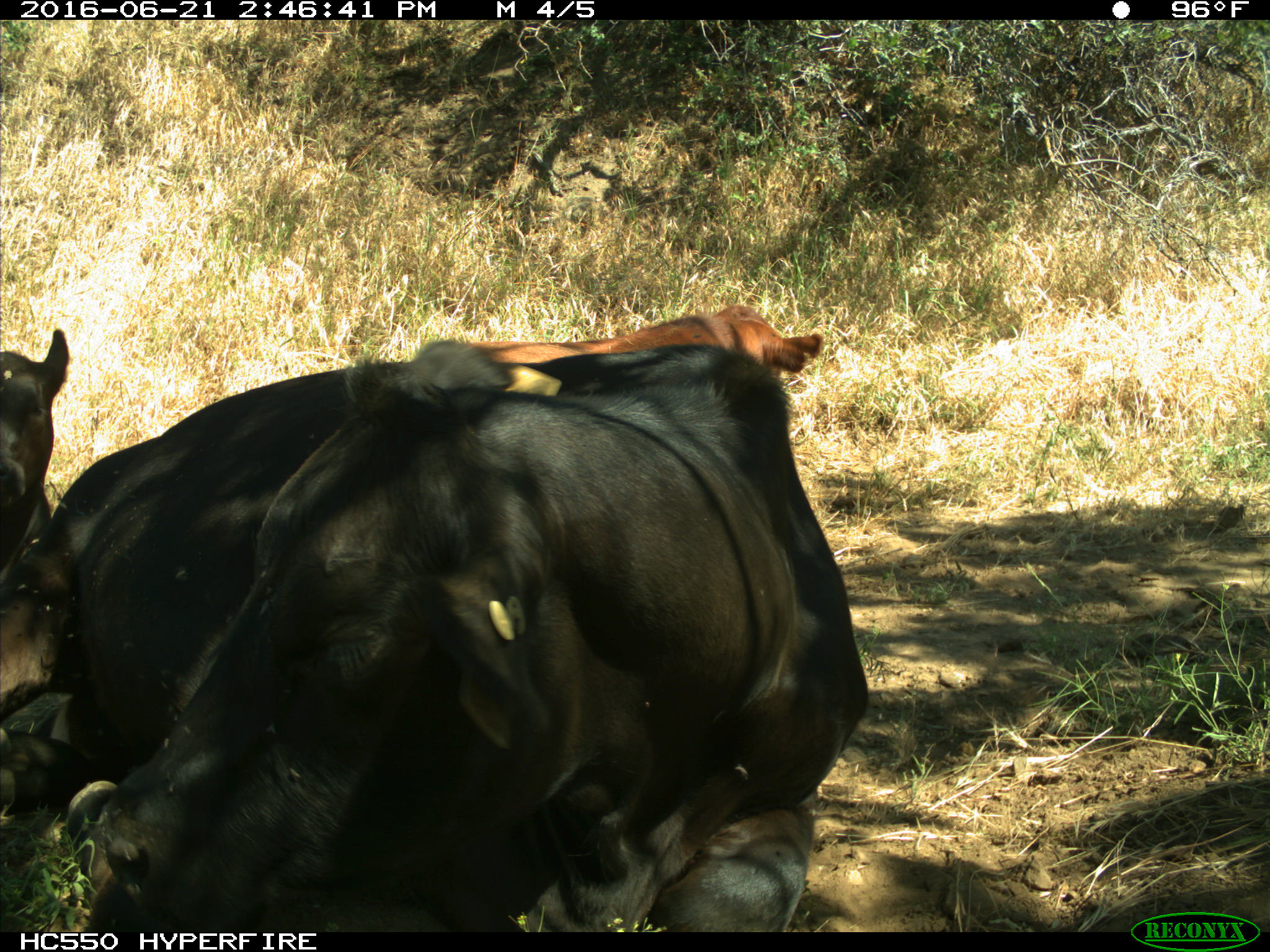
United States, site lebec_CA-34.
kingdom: Animalia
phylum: Chordata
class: Mammalia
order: Artiodactyla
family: Bovidae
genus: Bos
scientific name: Bos taurus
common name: domestic cow